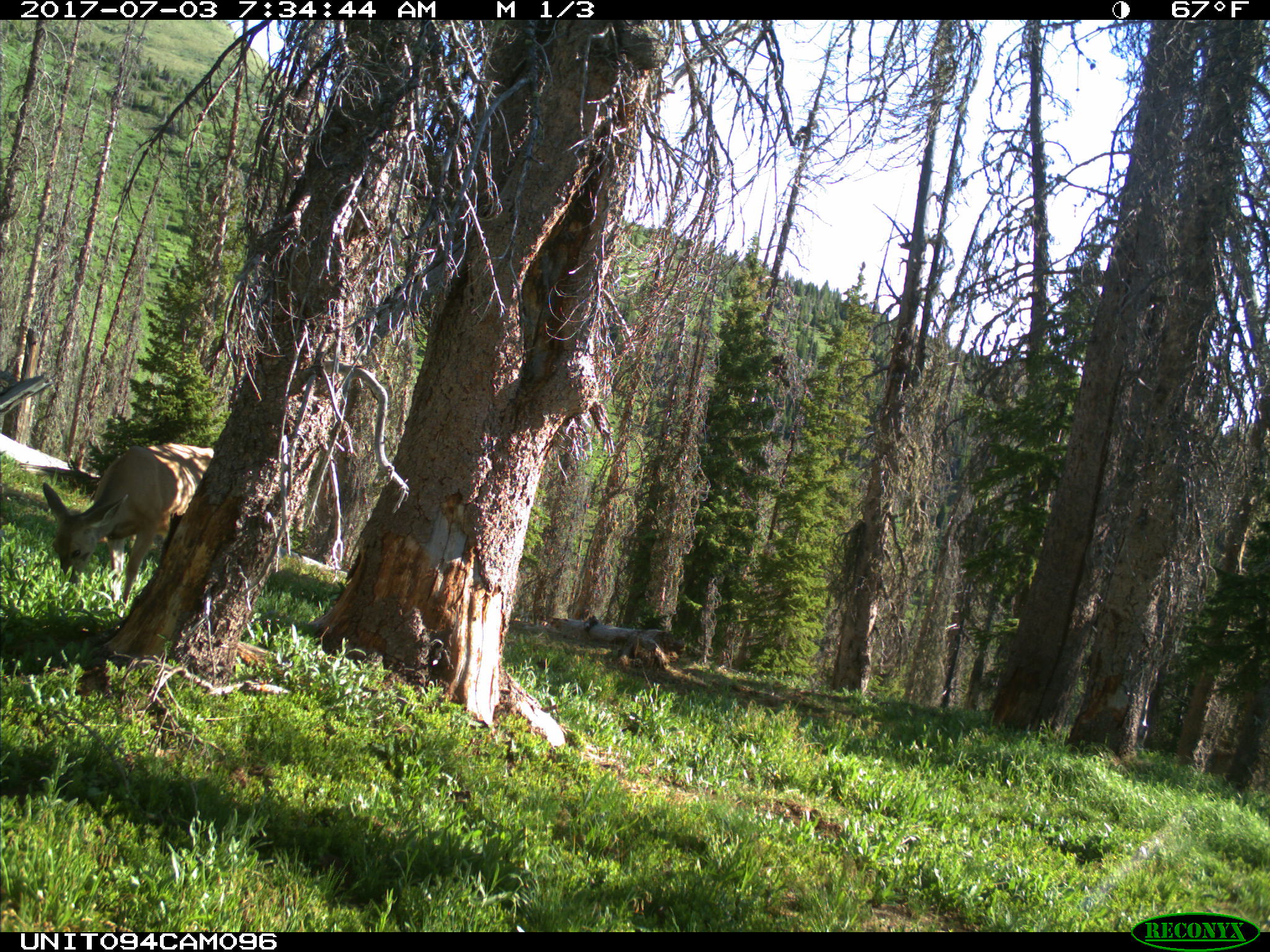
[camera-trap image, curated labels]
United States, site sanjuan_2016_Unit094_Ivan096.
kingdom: Animalia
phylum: Chordata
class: Mammalia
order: Artiodactyla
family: Cervidae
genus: Odocoileus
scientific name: Odocoileus hemionus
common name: mule deer